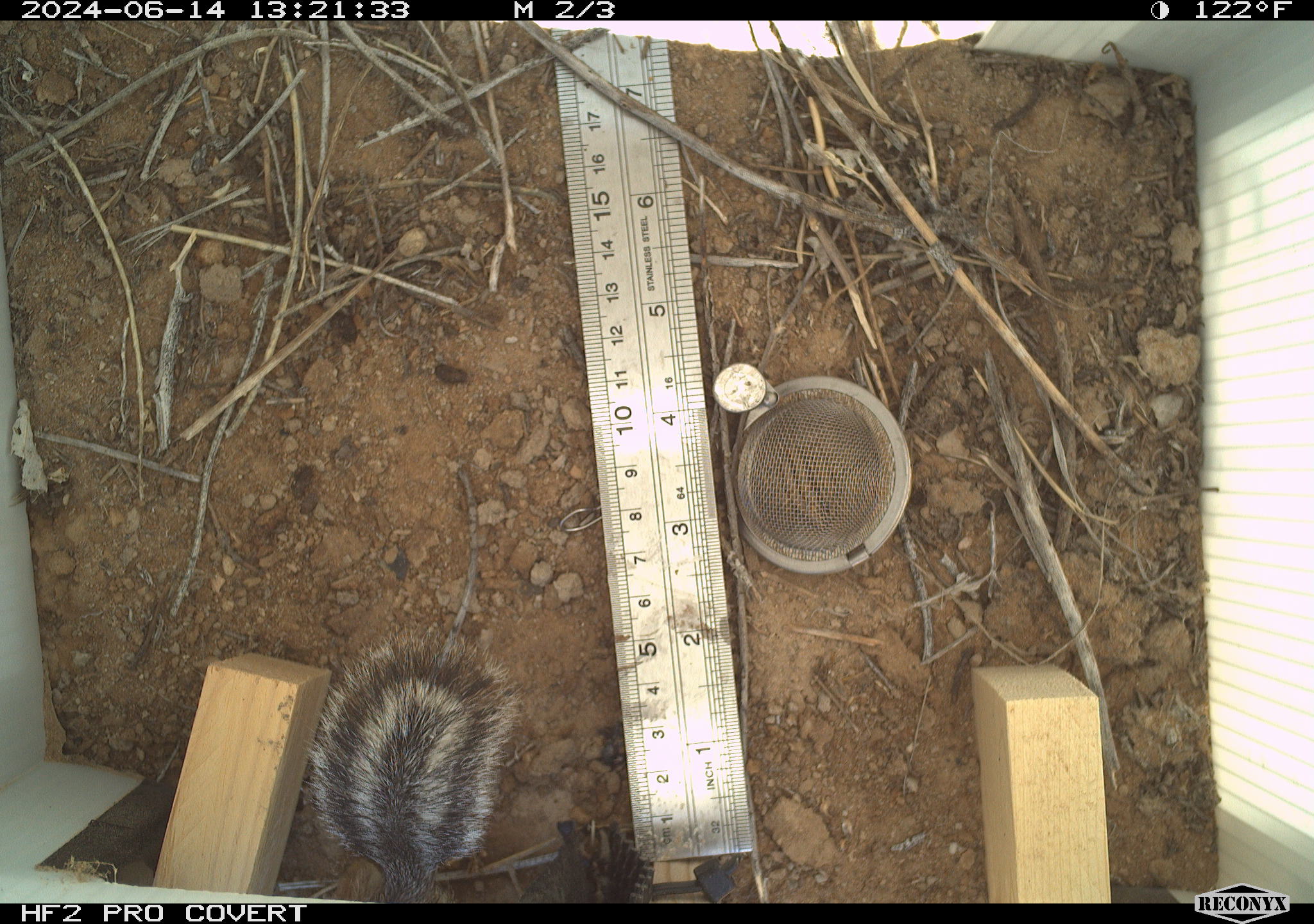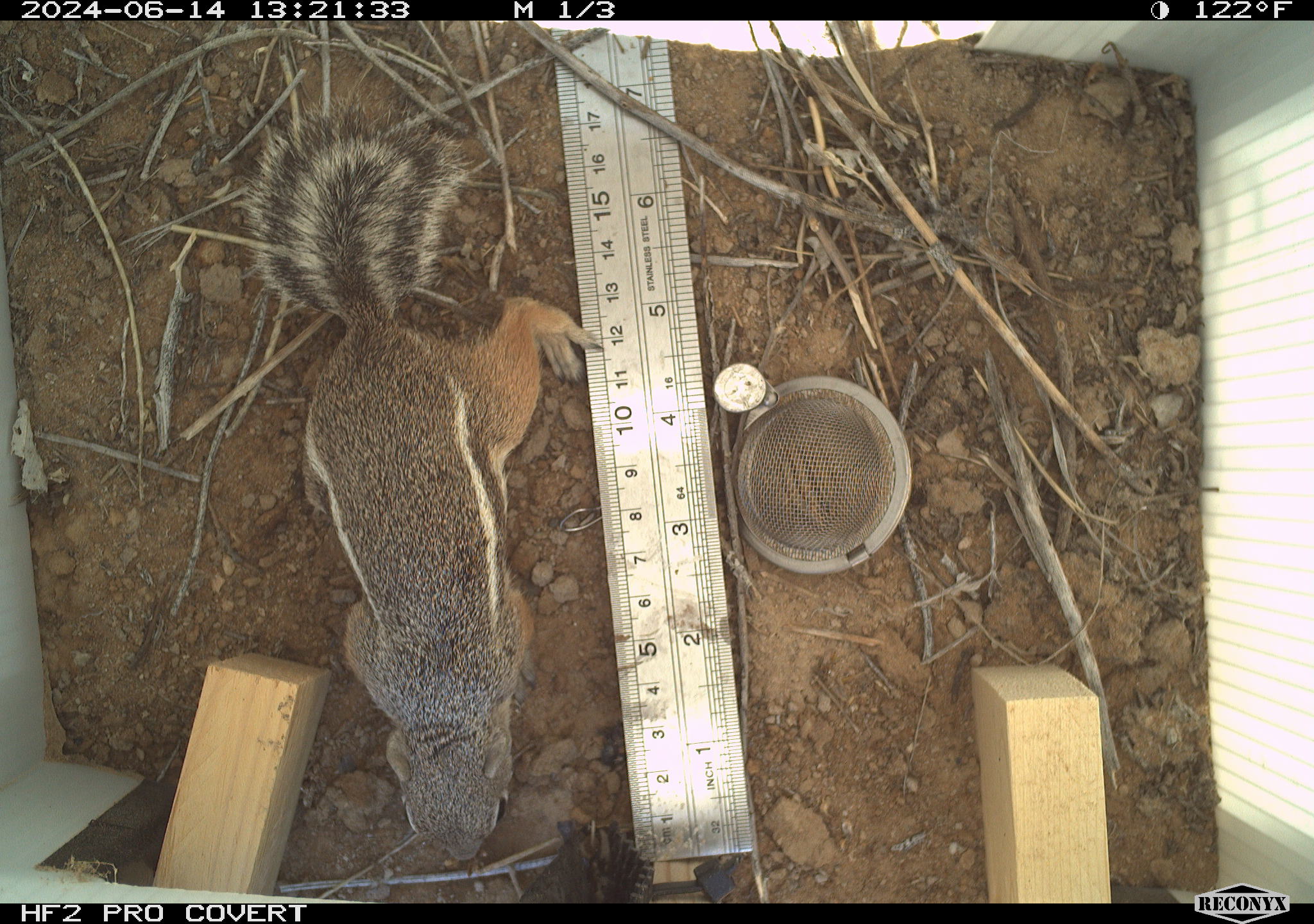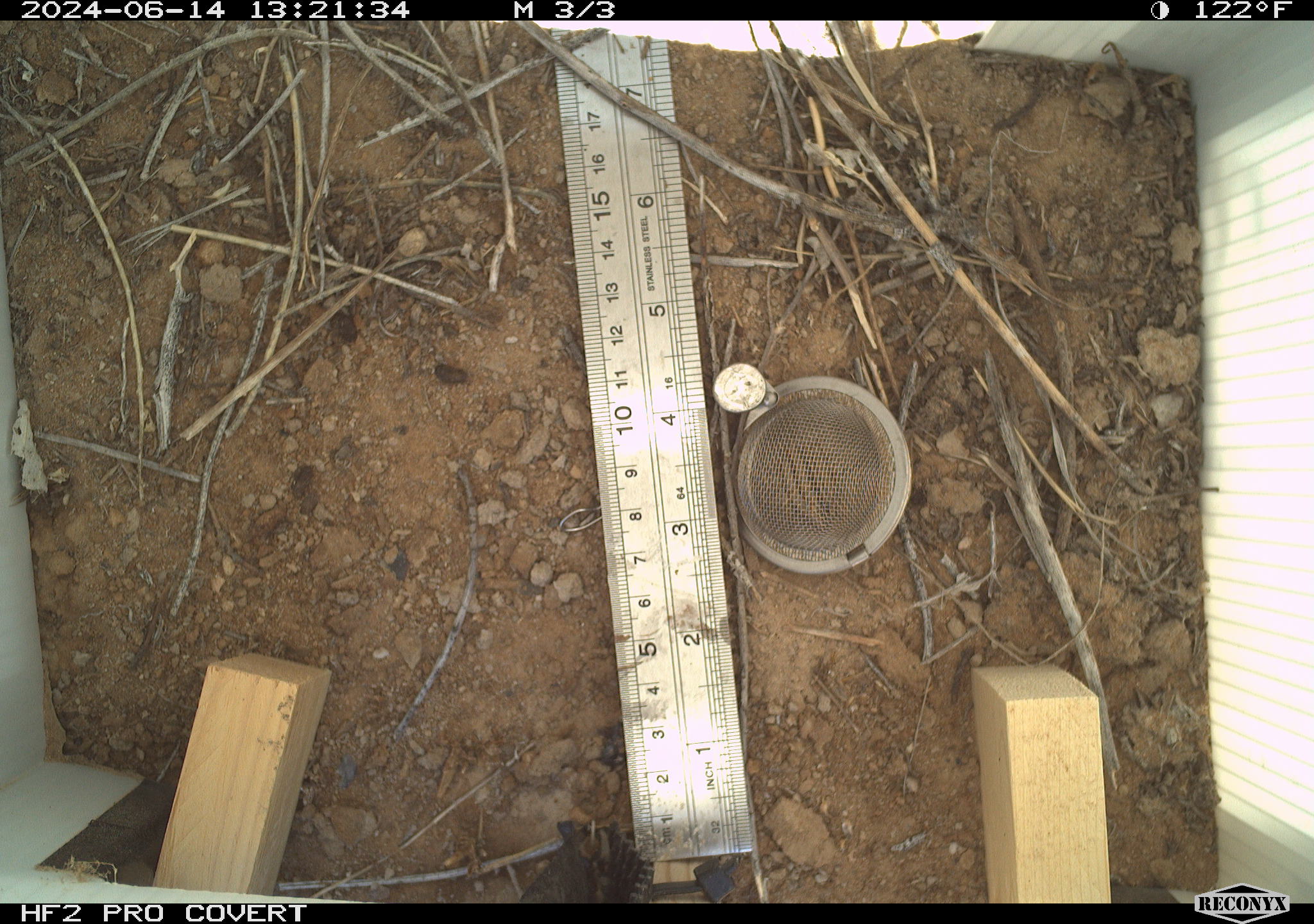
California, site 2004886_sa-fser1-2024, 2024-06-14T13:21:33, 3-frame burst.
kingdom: Animalia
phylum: Chordata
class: Mammalia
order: Rodentia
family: Sciuridae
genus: Ammospermophilus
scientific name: Ammospermophilus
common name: antelope ground squirrels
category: ammospermophilus species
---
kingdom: Animalia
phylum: Arthropoda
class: Insecta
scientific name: Insecta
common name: insect